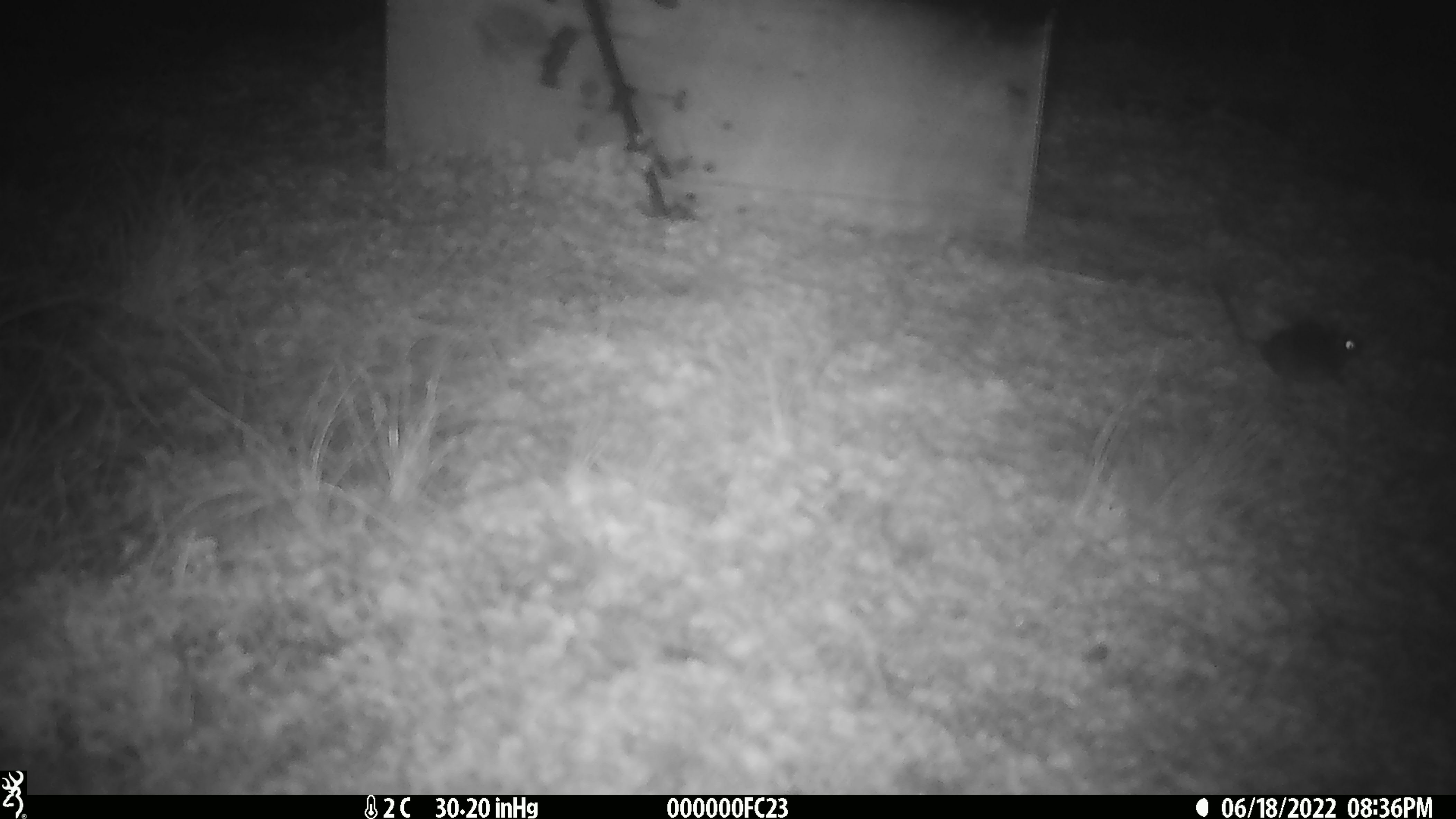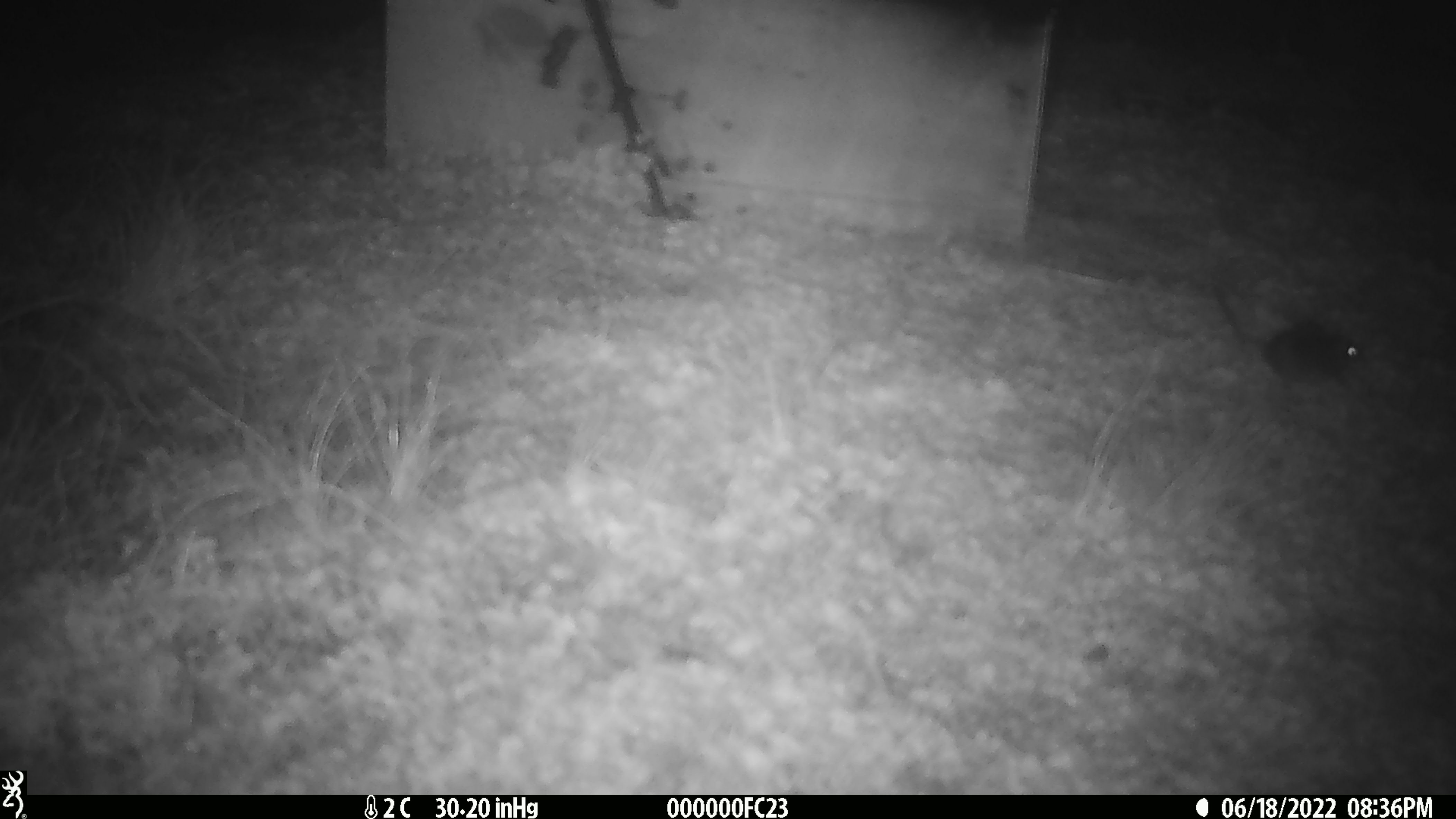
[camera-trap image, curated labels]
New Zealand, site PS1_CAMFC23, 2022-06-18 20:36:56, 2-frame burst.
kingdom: Animalia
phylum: Chordata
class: Mammalia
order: Rodentia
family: Muridae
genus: Mus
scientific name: Mus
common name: mouse